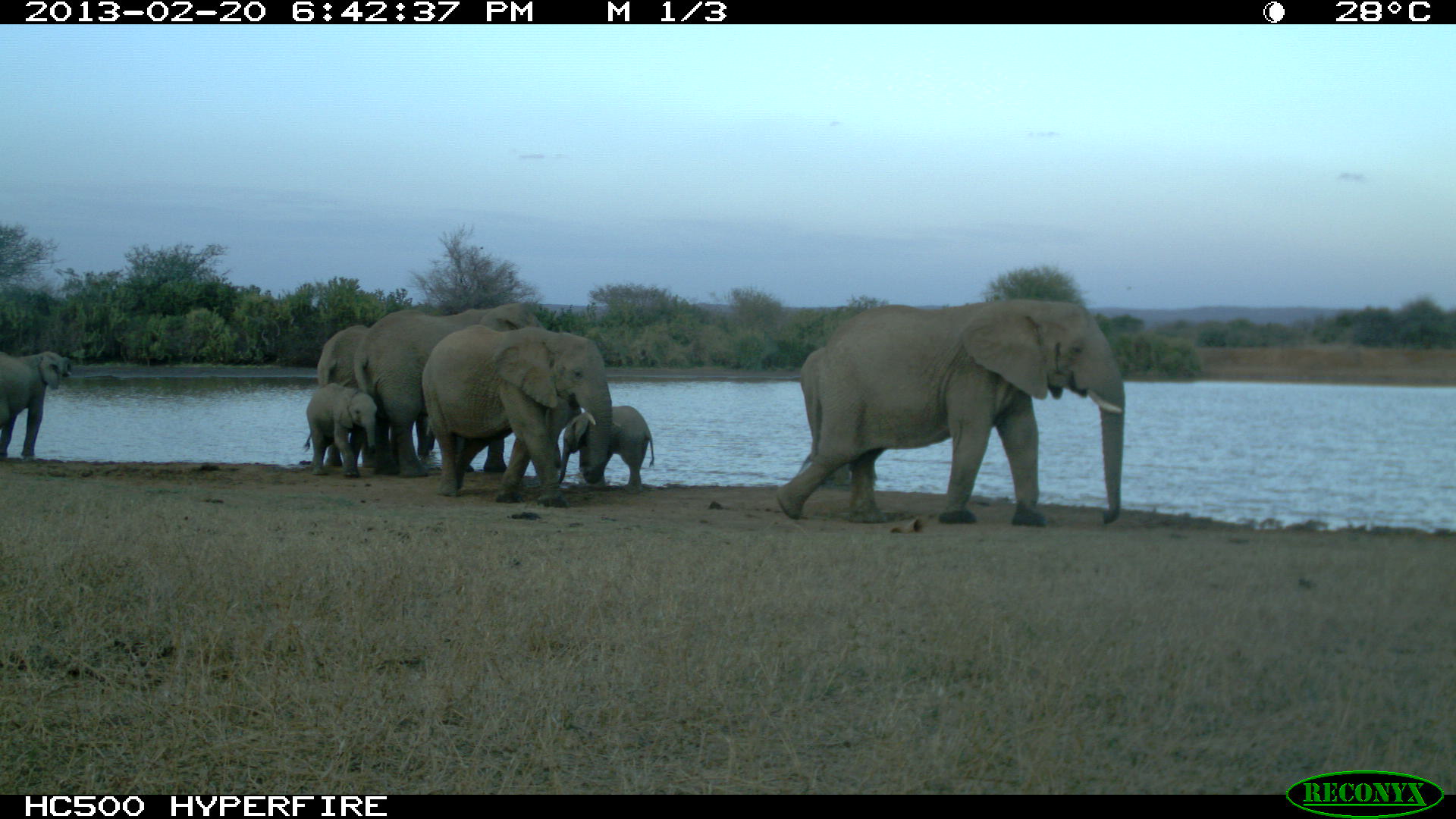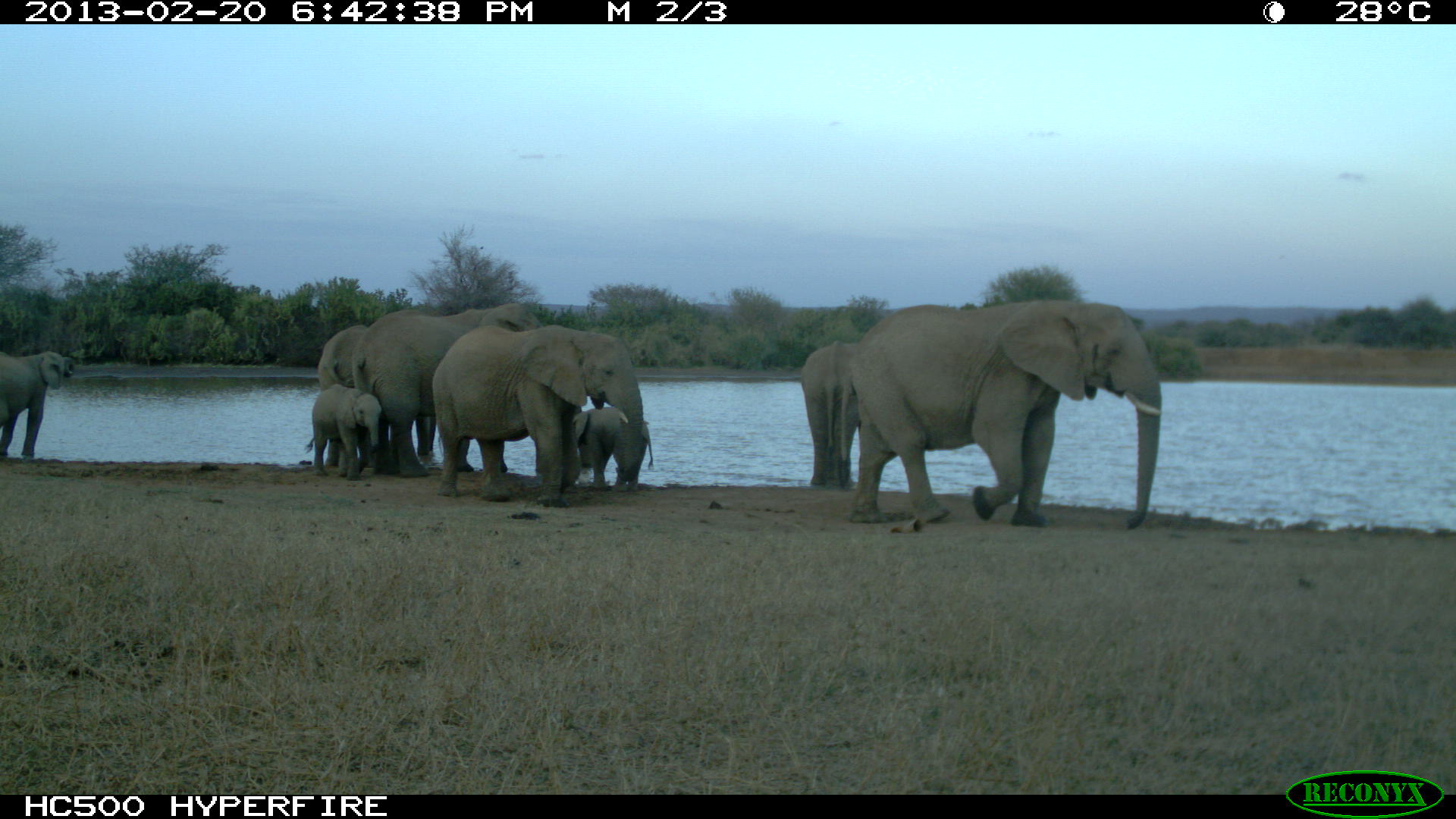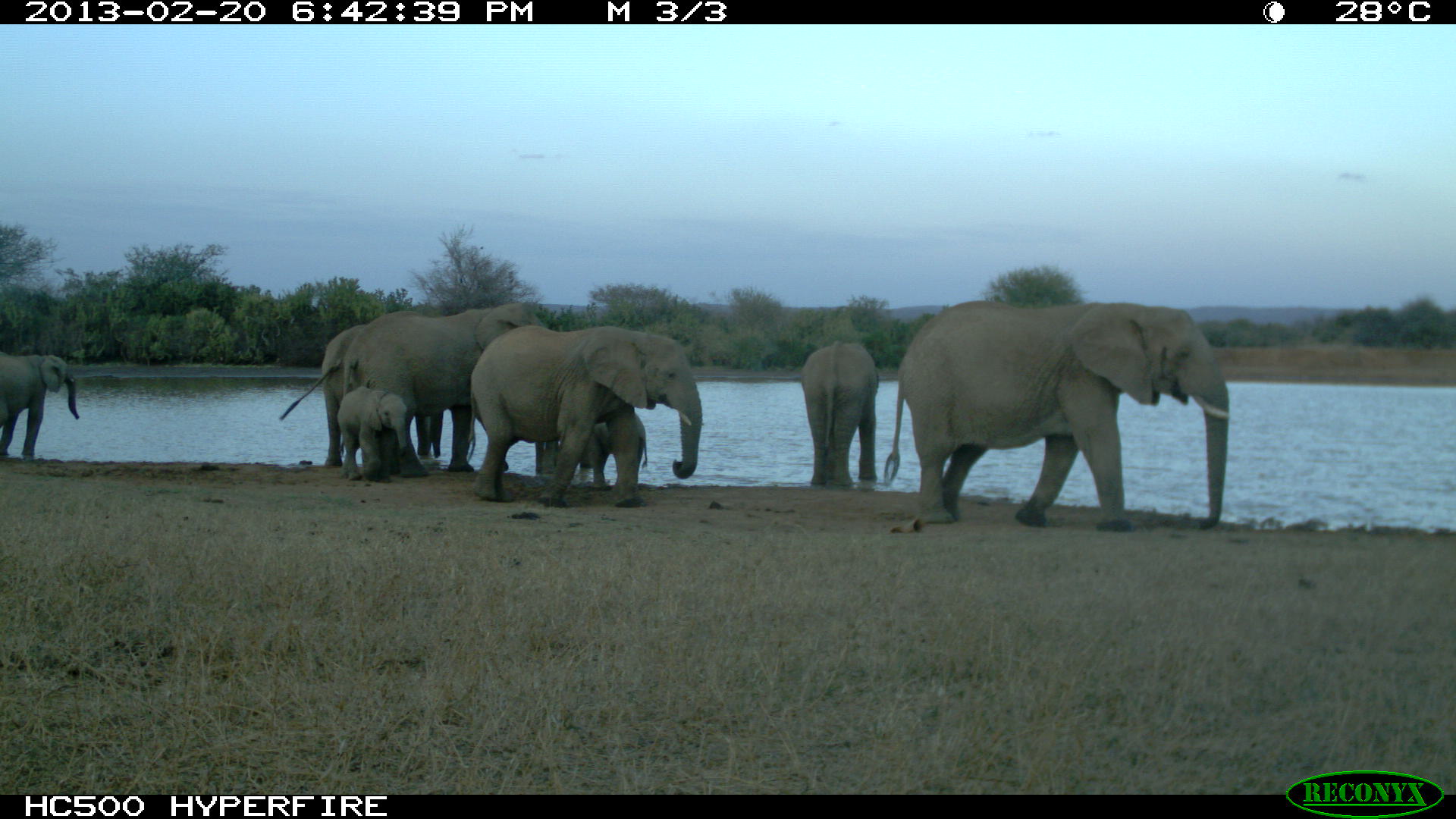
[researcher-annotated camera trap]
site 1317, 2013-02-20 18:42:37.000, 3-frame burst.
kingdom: Animalia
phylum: Chordata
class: Mammalia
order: Proboscidea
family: Elephantidae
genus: Loxodonta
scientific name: Loxodonta africana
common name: african bush elephant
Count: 8.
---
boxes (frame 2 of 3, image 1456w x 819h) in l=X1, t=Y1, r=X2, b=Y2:
loxodonta africana: l=838, t=298, r=1164, b=530; l=429, t=322, r=645, b=514; l=353, t=304, r=586, b=477; l=314, t=322, r=438, b=458; l=797, t=338, r=865, b=489; l=0, t=346, r=77, b=459; l=306, t=383, r=382, b=482; l=571, t=405, r=655, b=491; l=77, t=359, r=106, b=366